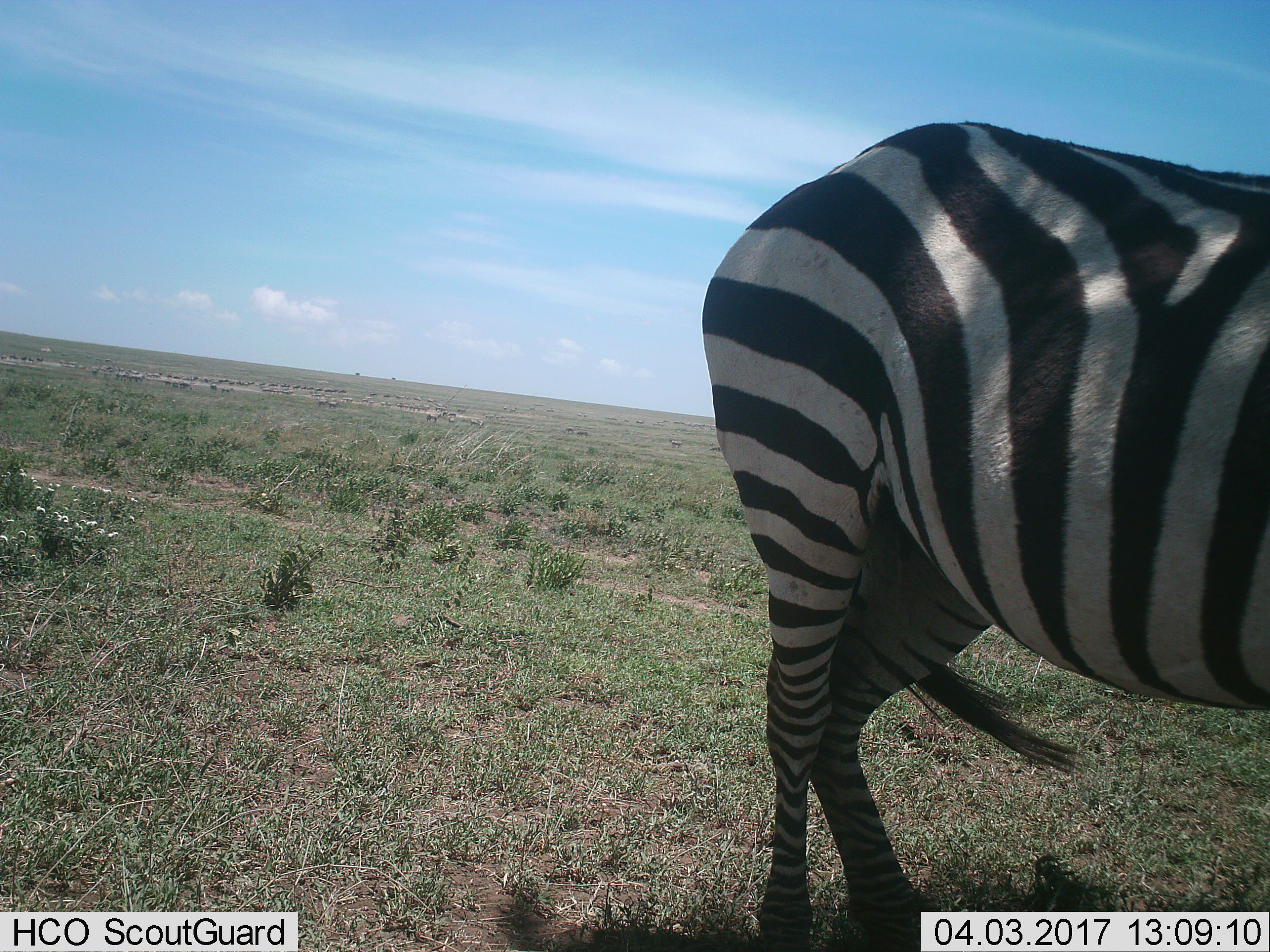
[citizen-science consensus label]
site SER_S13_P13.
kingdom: Animalia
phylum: Chordata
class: Mammalia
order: Perissodactyla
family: Equidae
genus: Equus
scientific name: Equus quagga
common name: plains zebra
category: zebraplains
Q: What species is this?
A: Zebraplains (plains zebra) (Equus quagga).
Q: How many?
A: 1.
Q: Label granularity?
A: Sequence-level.